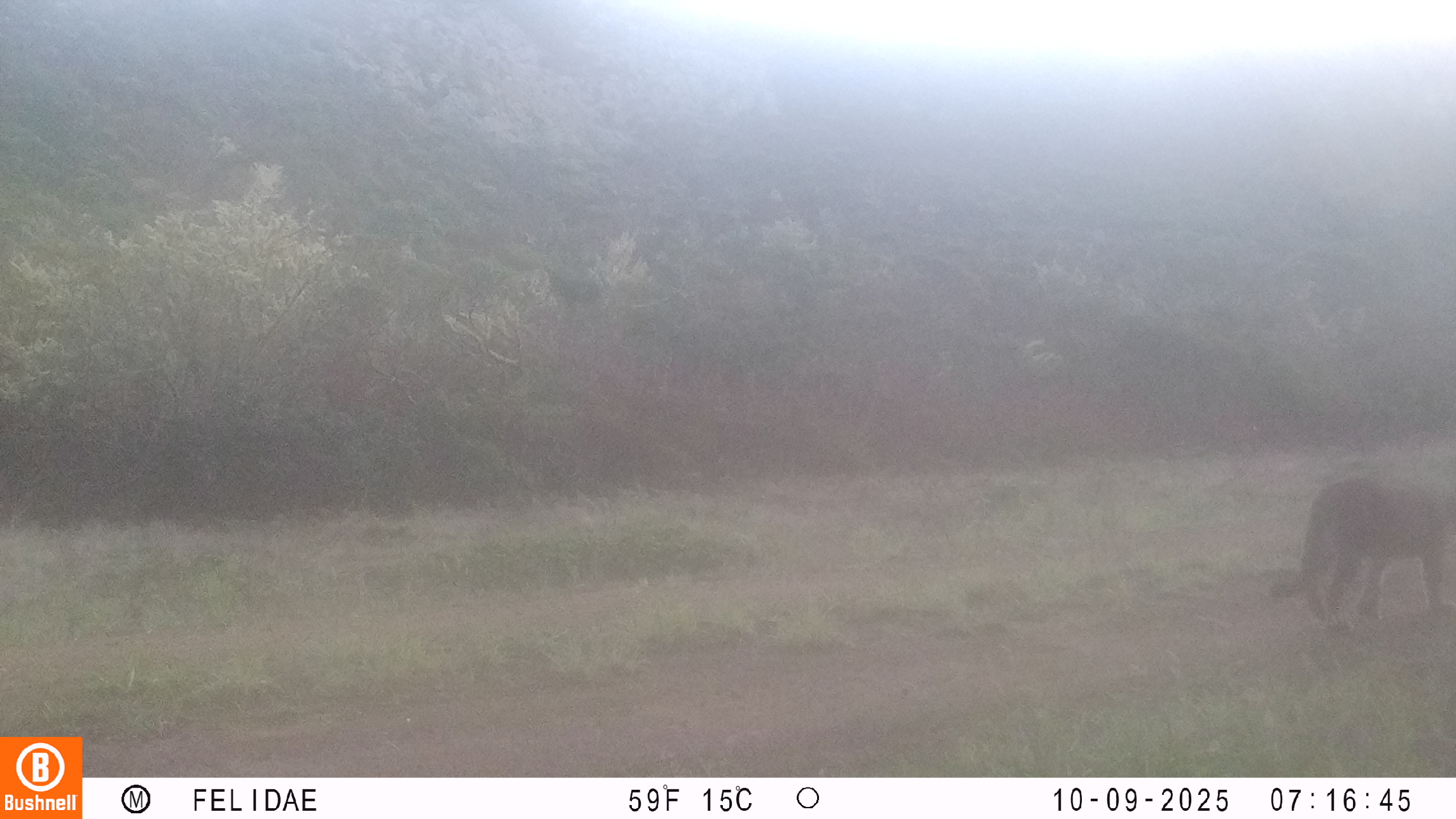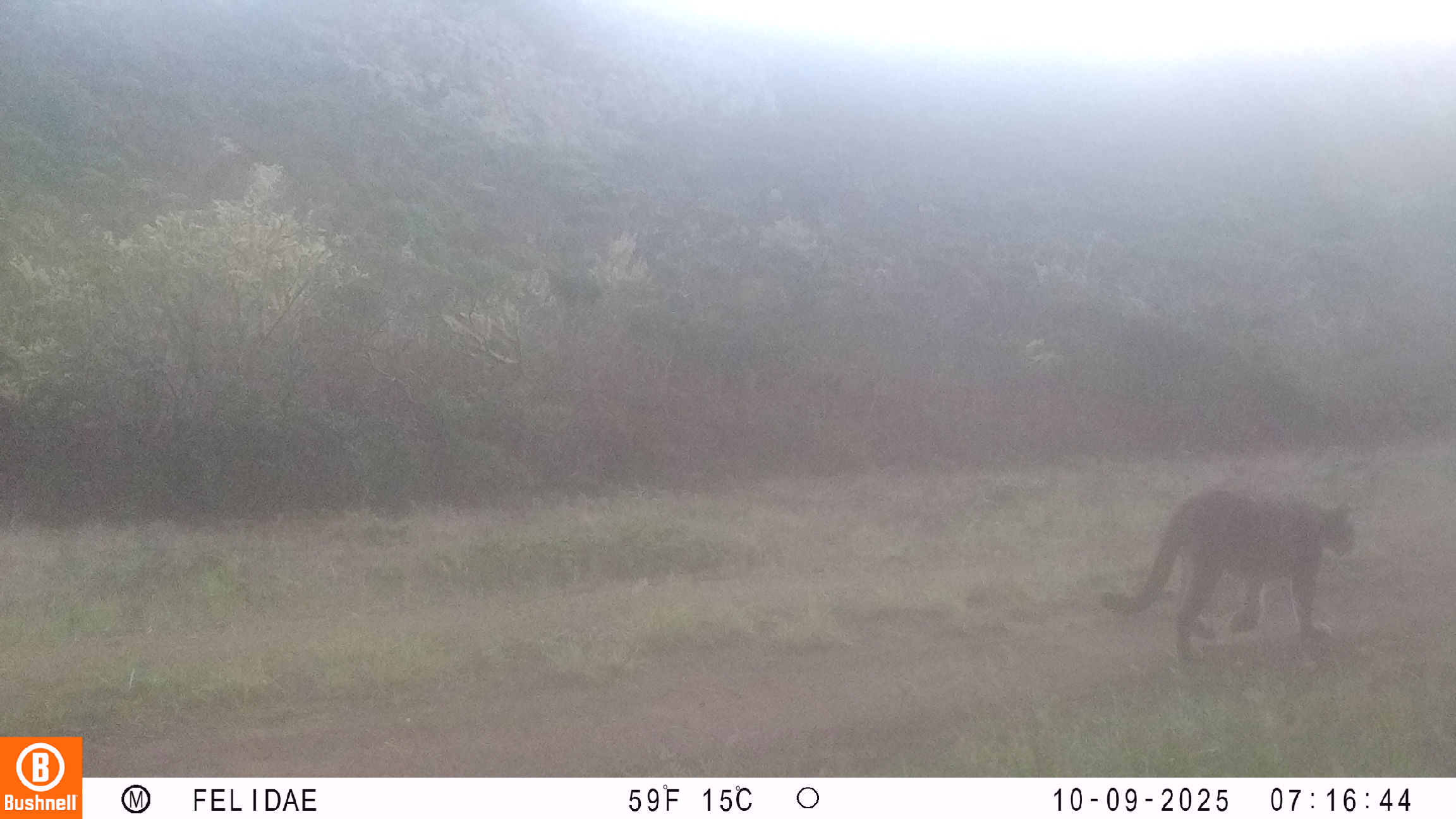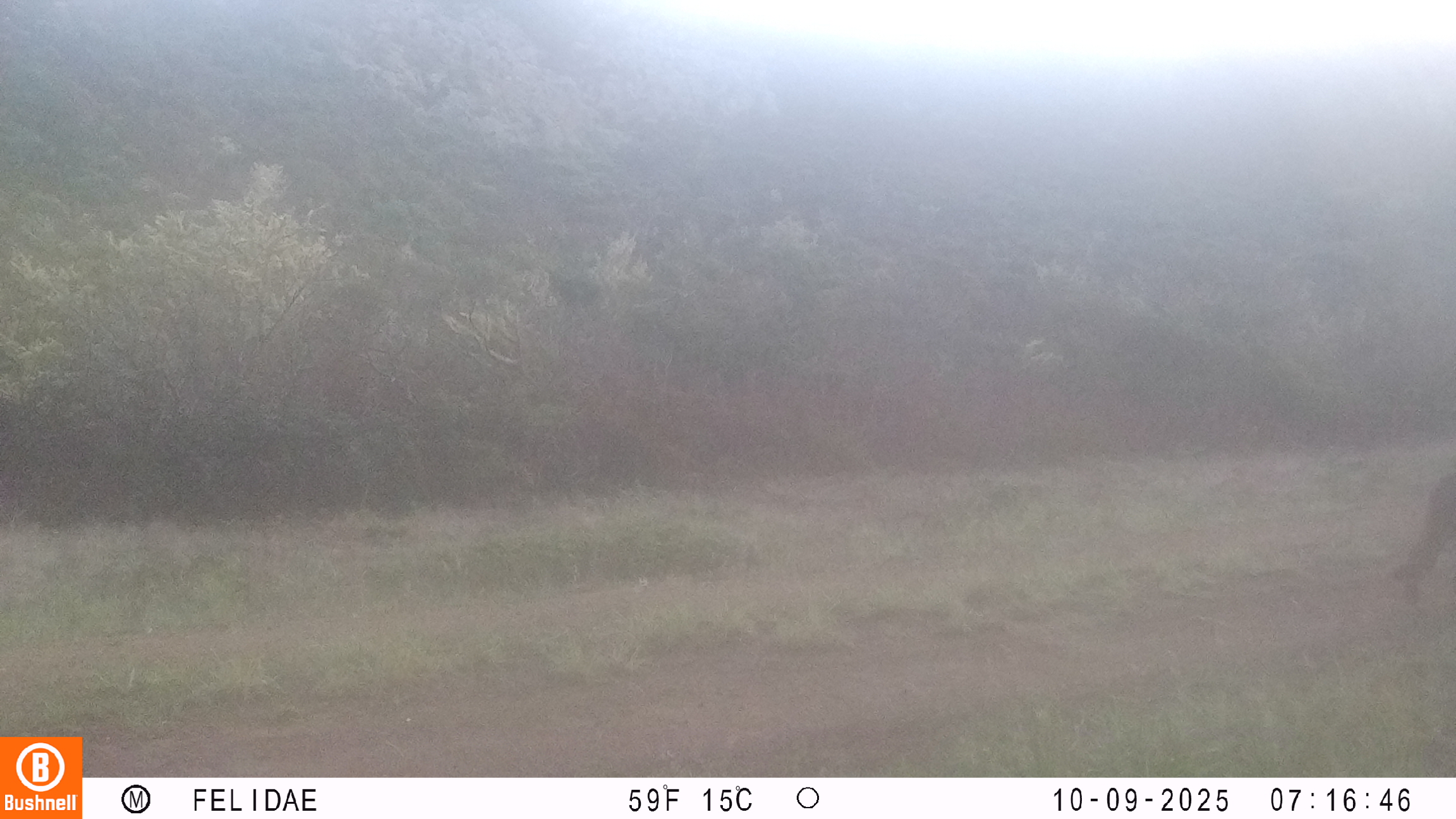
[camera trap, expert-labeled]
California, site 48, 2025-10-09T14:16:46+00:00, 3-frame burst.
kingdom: Animalia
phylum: Chordata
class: Mammalia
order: Carnivora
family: Felidae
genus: Puma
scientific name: Puma concolor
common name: puma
Puma (Puma concolor).